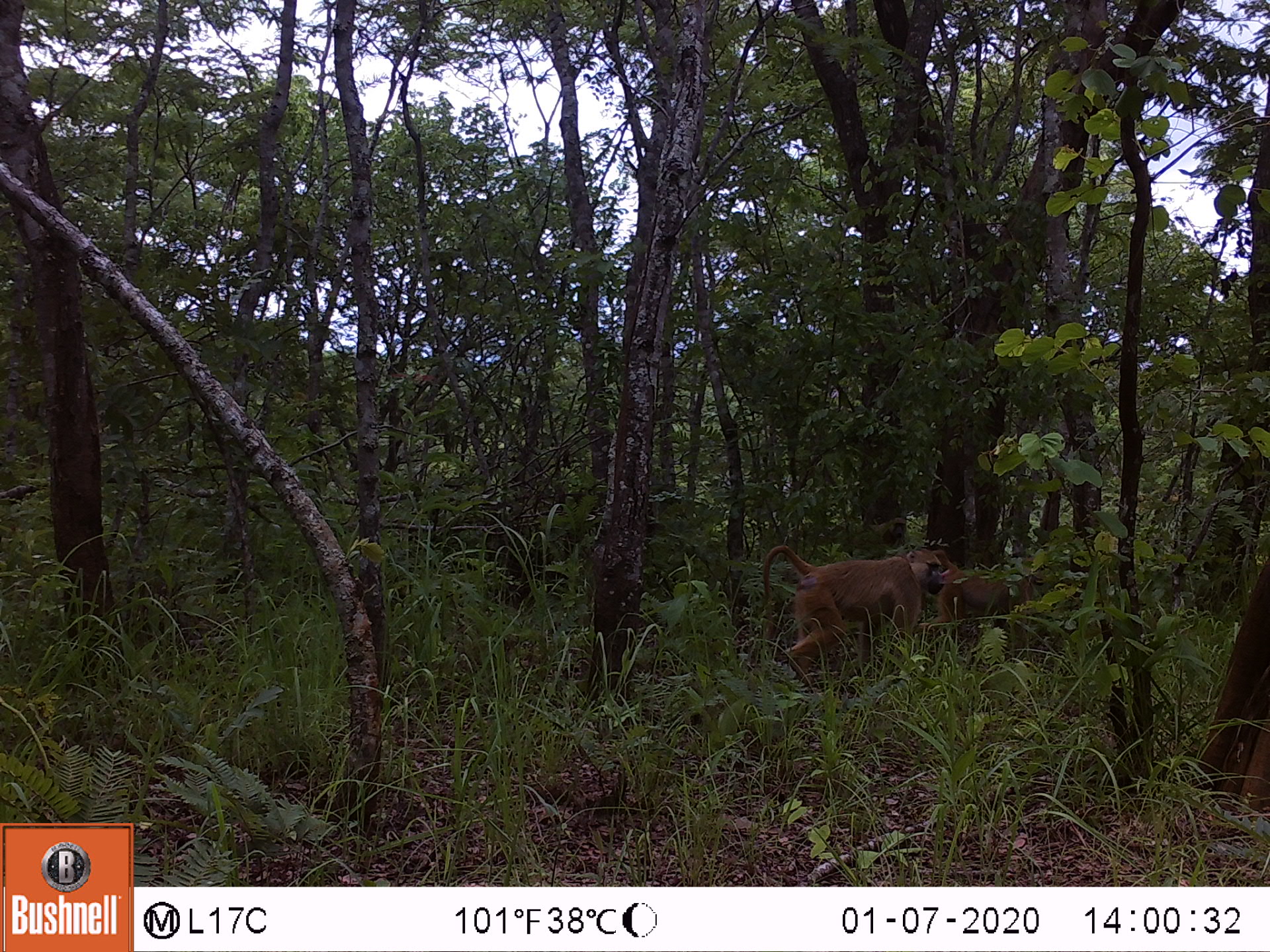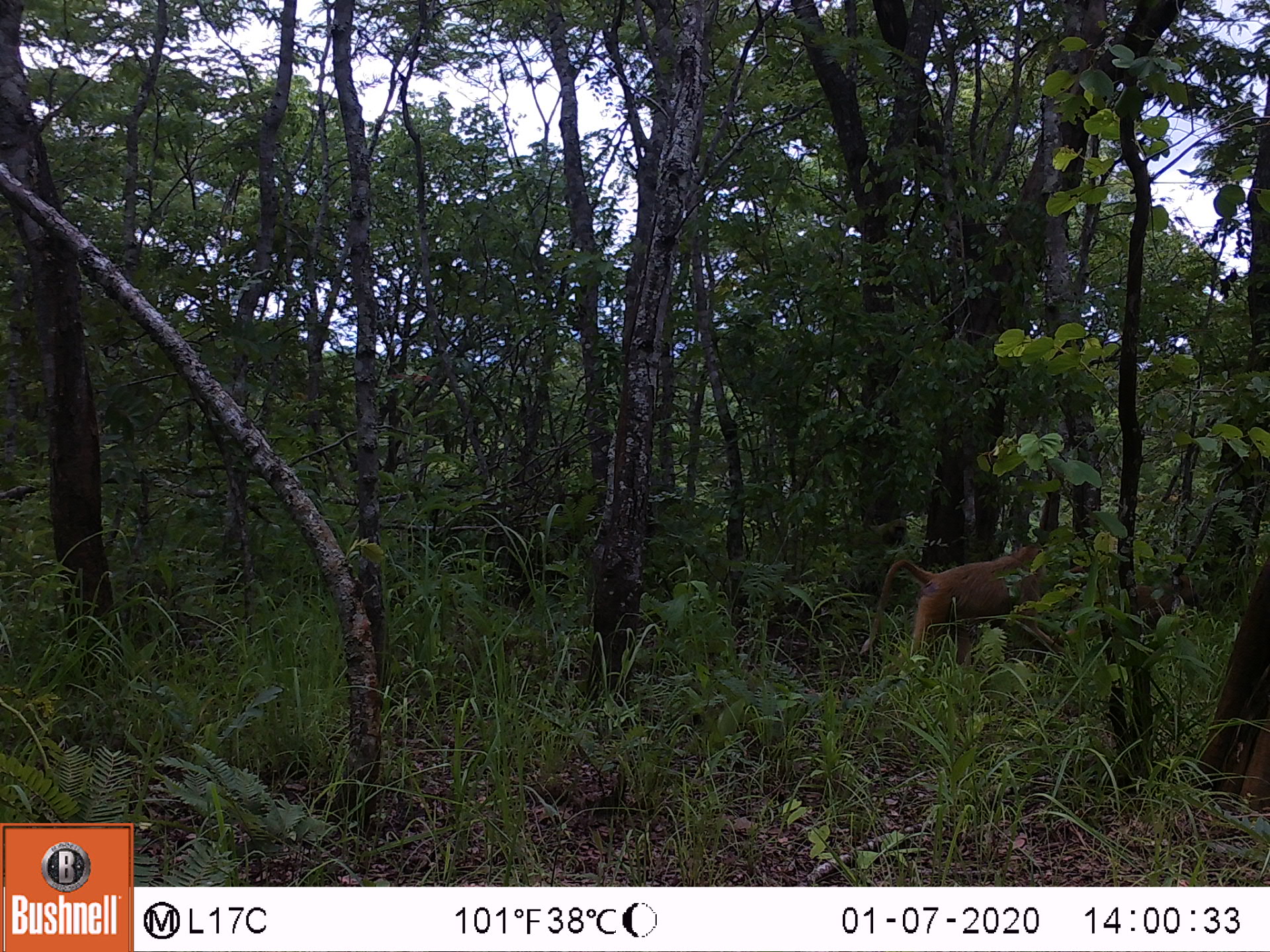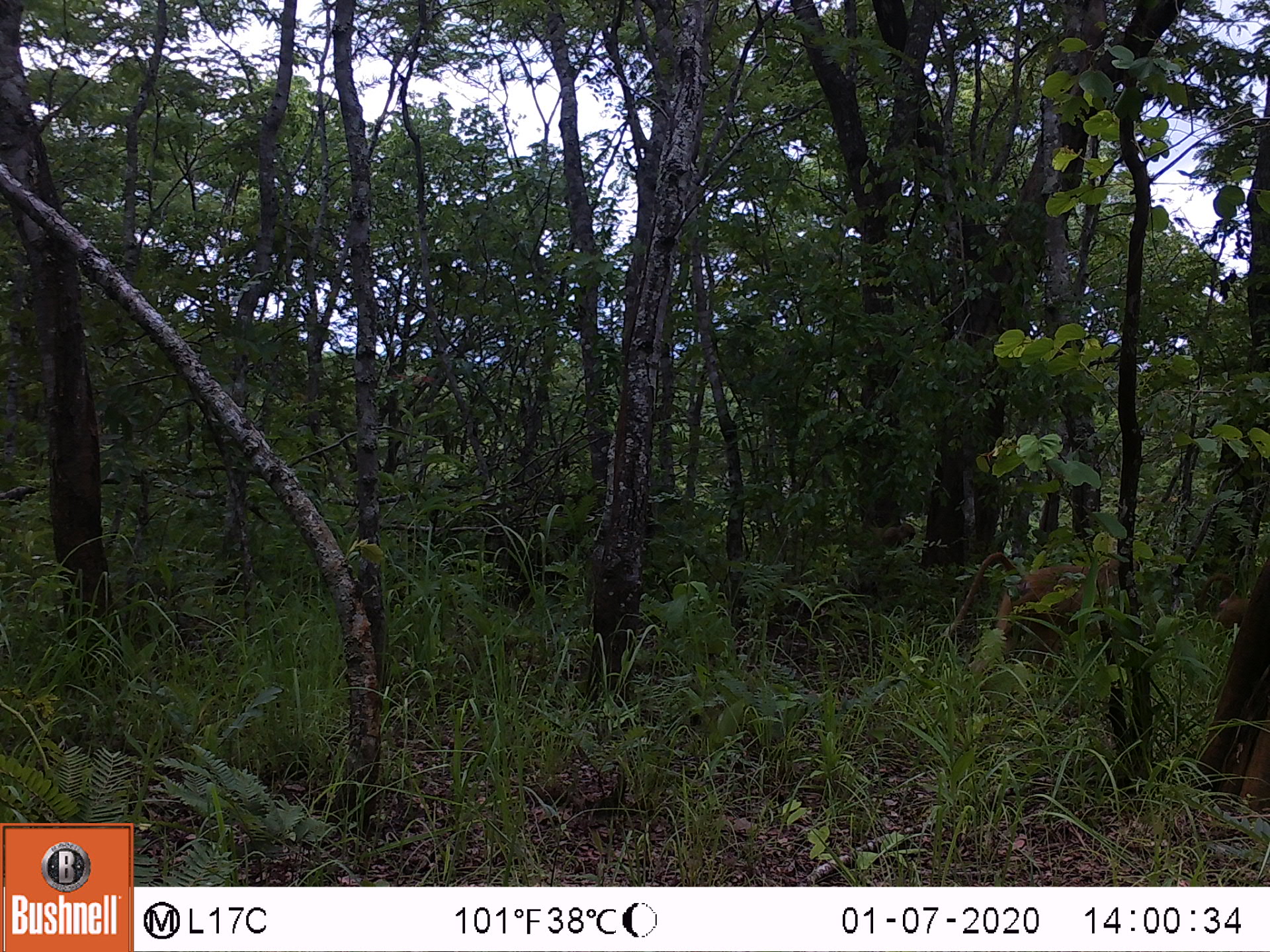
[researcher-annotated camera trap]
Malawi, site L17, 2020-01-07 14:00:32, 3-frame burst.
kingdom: Animalia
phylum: Chordata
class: Mammalia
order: Primates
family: Cercopithecidae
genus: Papio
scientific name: Papio cynocephalus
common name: yellow baboon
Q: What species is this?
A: Yellow baboon (Papio cynocephalus).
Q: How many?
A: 3.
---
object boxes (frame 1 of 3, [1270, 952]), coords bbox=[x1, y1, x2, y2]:
yellow baboon: bbox=[755, 542, 946, 675]; bbox=[939, 558, 1040, 658]; bbox=[850, 515, 914, 547]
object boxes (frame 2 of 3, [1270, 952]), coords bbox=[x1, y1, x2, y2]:
yellow baboon: bbox=[855, 547, 1067, 678]; bbox=[1128, 553, 1211, 631]; bbox=[828, 516, 914, 558]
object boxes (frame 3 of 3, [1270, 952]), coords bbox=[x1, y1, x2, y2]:
yellow baboon: bbox=[934, 542, 1123, 665]; bbox=[1189, 572, 1258, 631]; bbox=[848, 521, 917, 552]